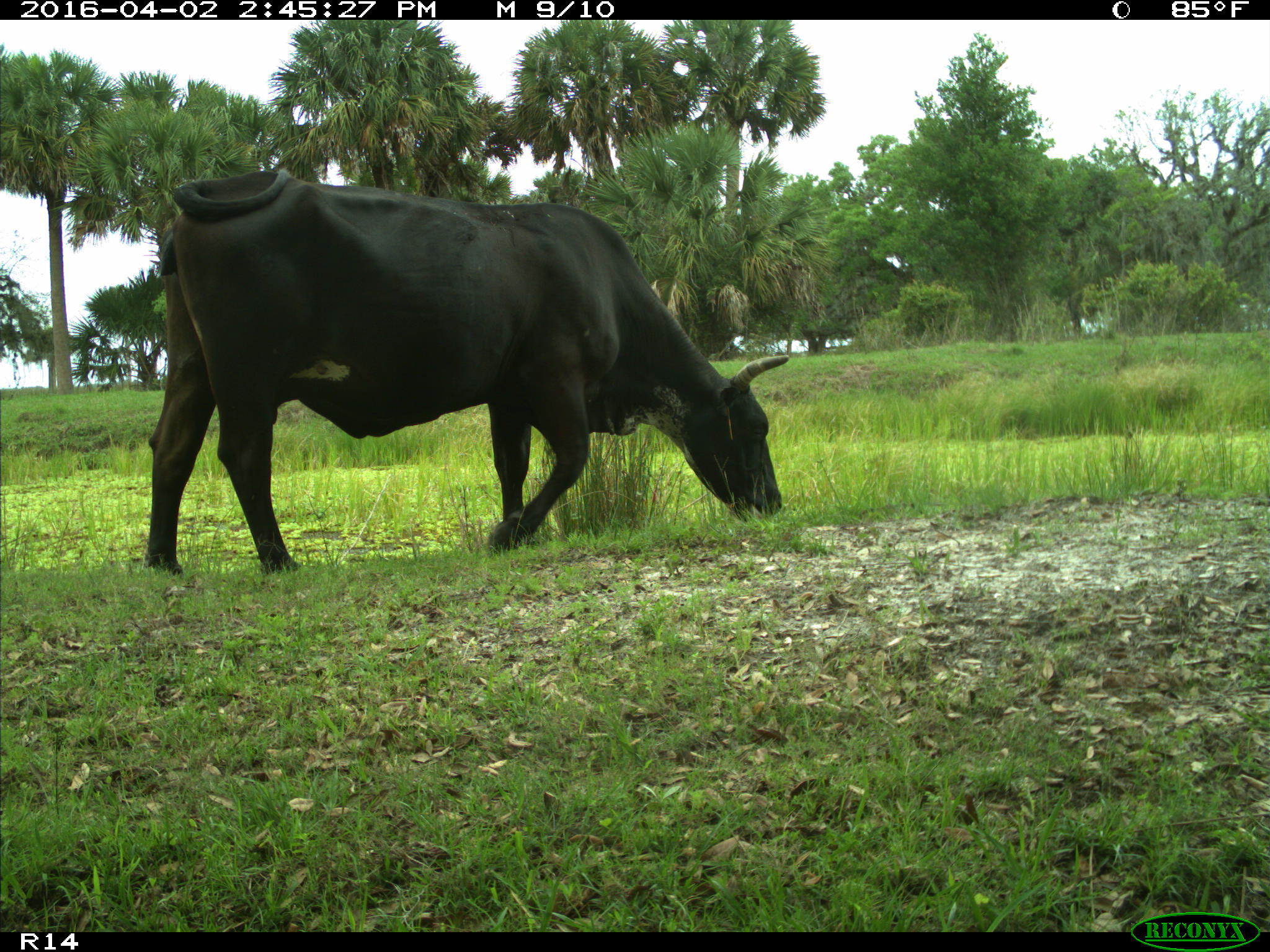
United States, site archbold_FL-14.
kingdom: Animalia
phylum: Chordata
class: Mammalia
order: Artiodactyla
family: Bovidae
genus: Bos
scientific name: Bos taurus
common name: domestic cow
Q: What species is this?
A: Bos taurus (domestic cow).